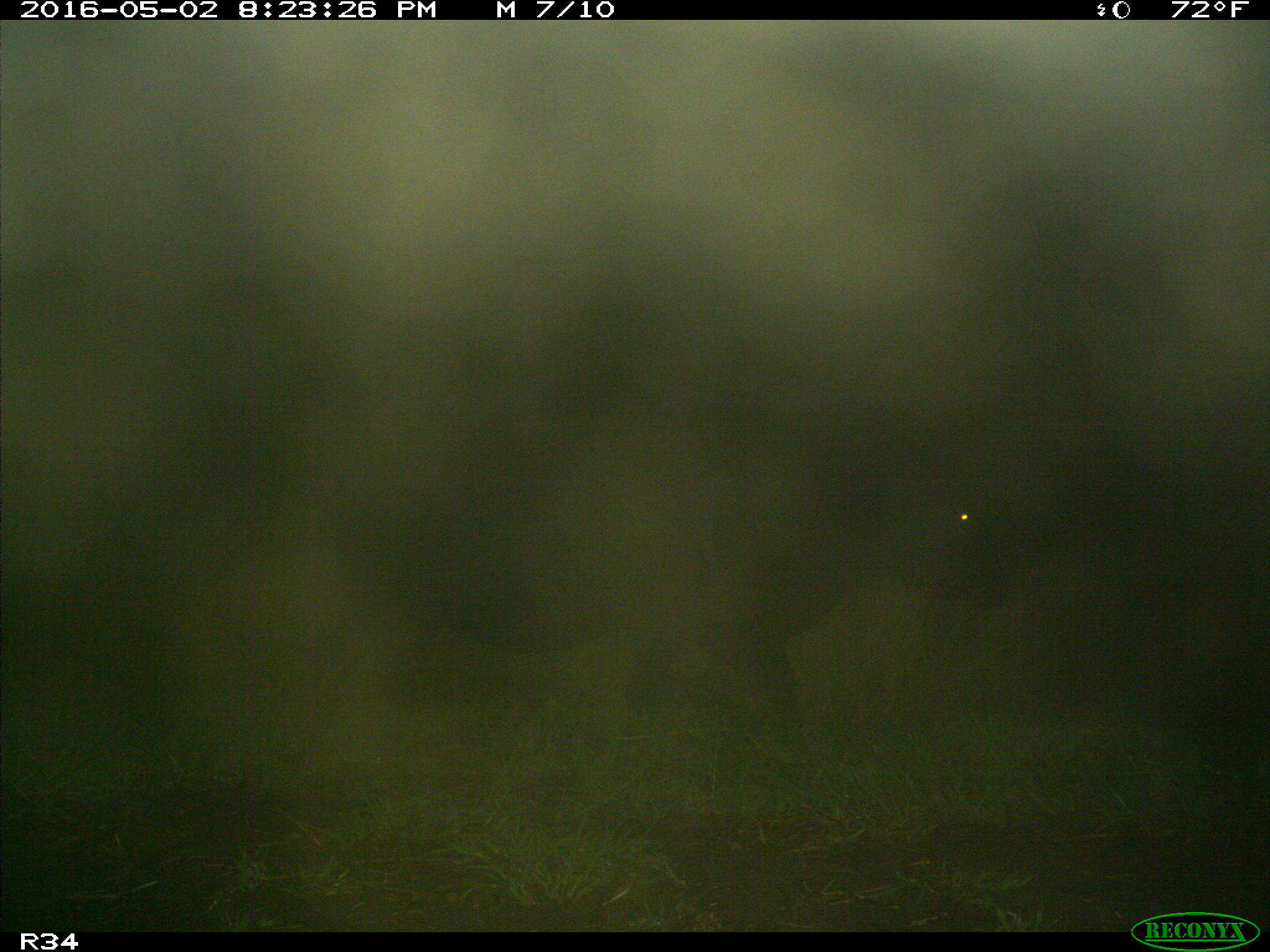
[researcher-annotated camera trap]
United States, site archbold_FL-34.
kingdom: Animalia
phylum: Chordata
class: Mammalia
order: Artiodactyla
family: Bovidae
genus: Bos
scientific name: Bos taurus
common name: domestic cow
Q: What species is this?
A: Bos taurus (domestic cow).